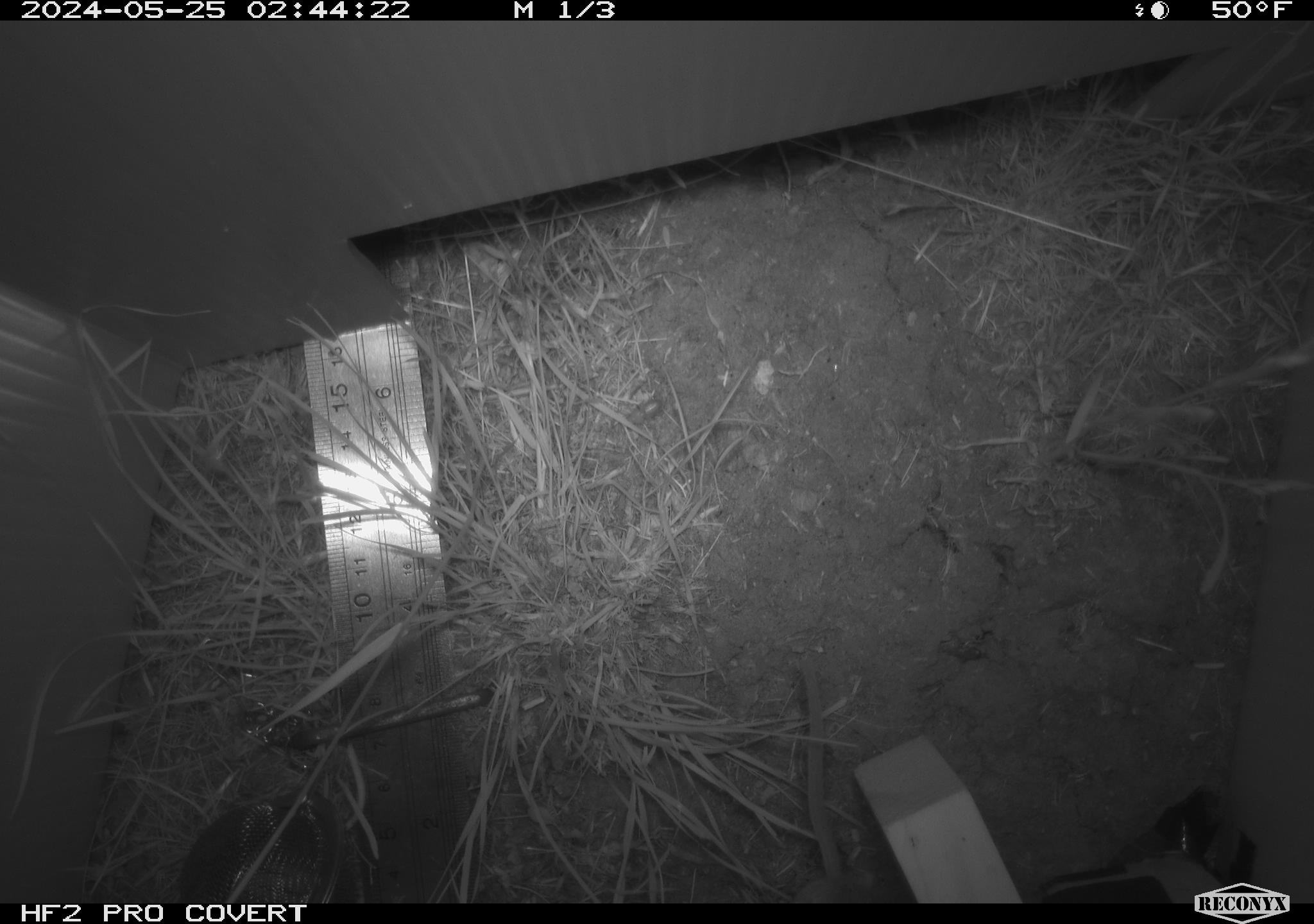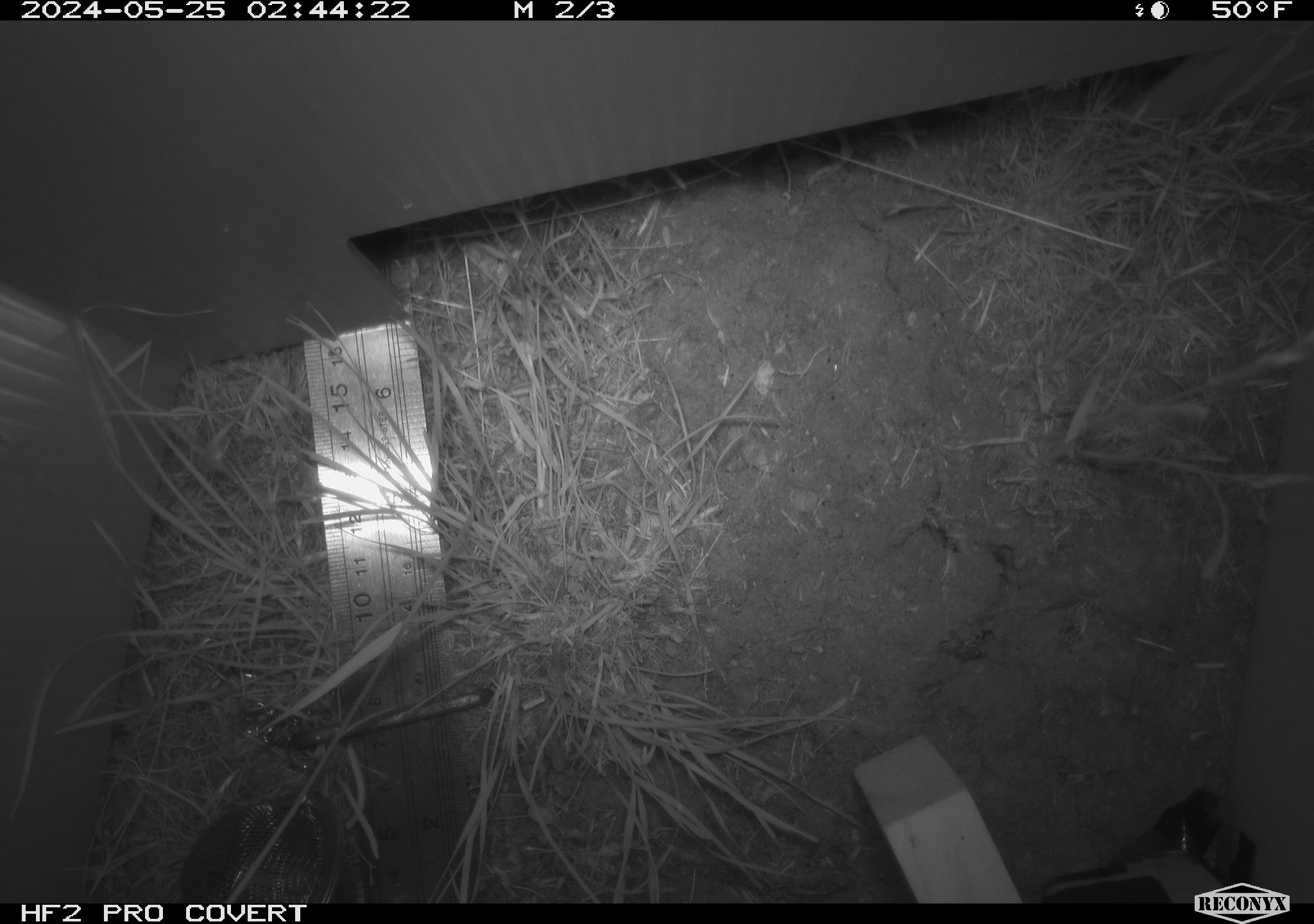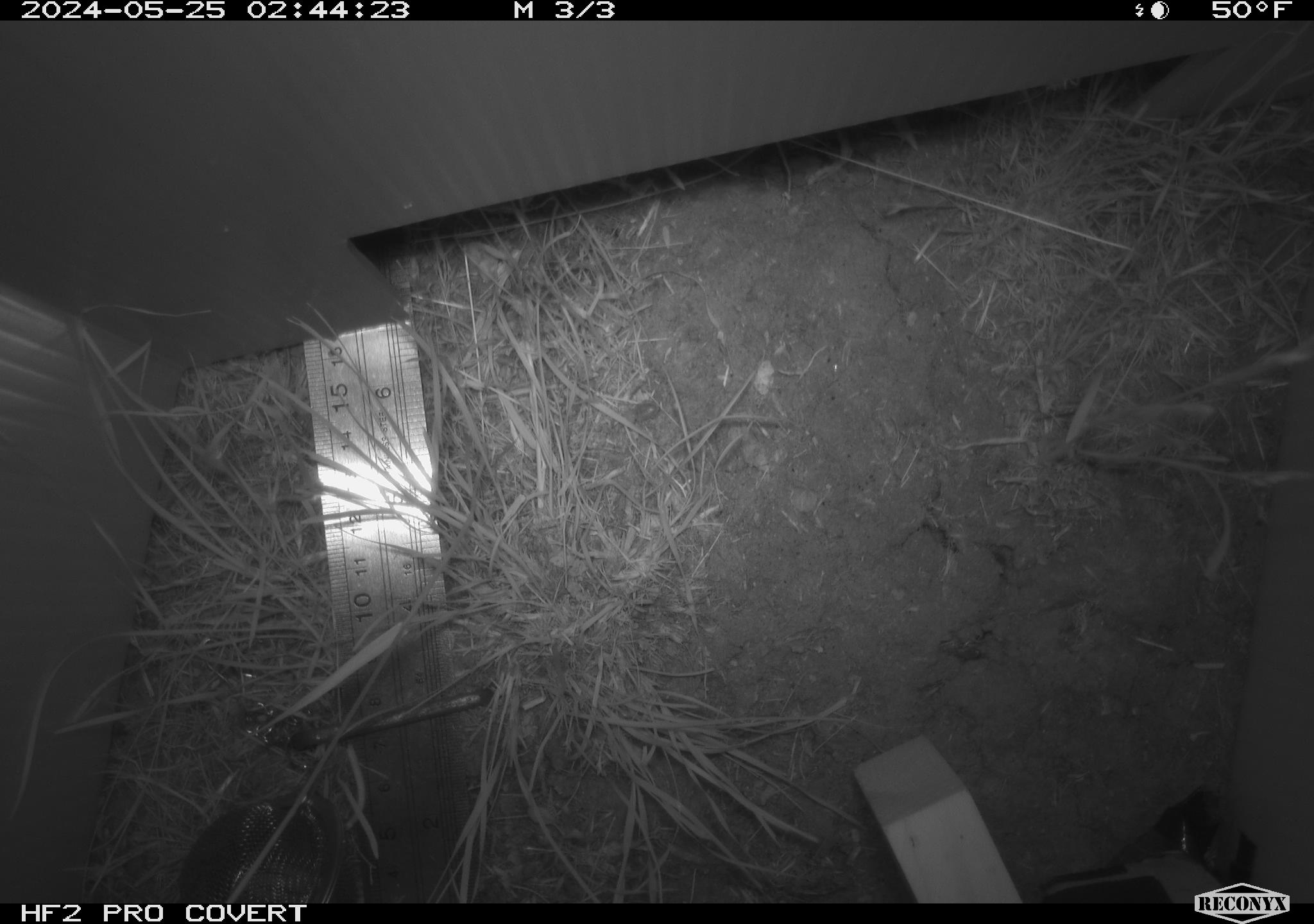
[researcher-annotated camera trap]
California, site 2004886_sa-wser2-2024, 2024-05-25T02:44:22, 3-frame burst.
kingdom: Animalia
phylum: Chordata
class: Mammalia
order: Rodentia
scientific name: Rodentia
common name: mouse species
Mouse species (Rodentia).